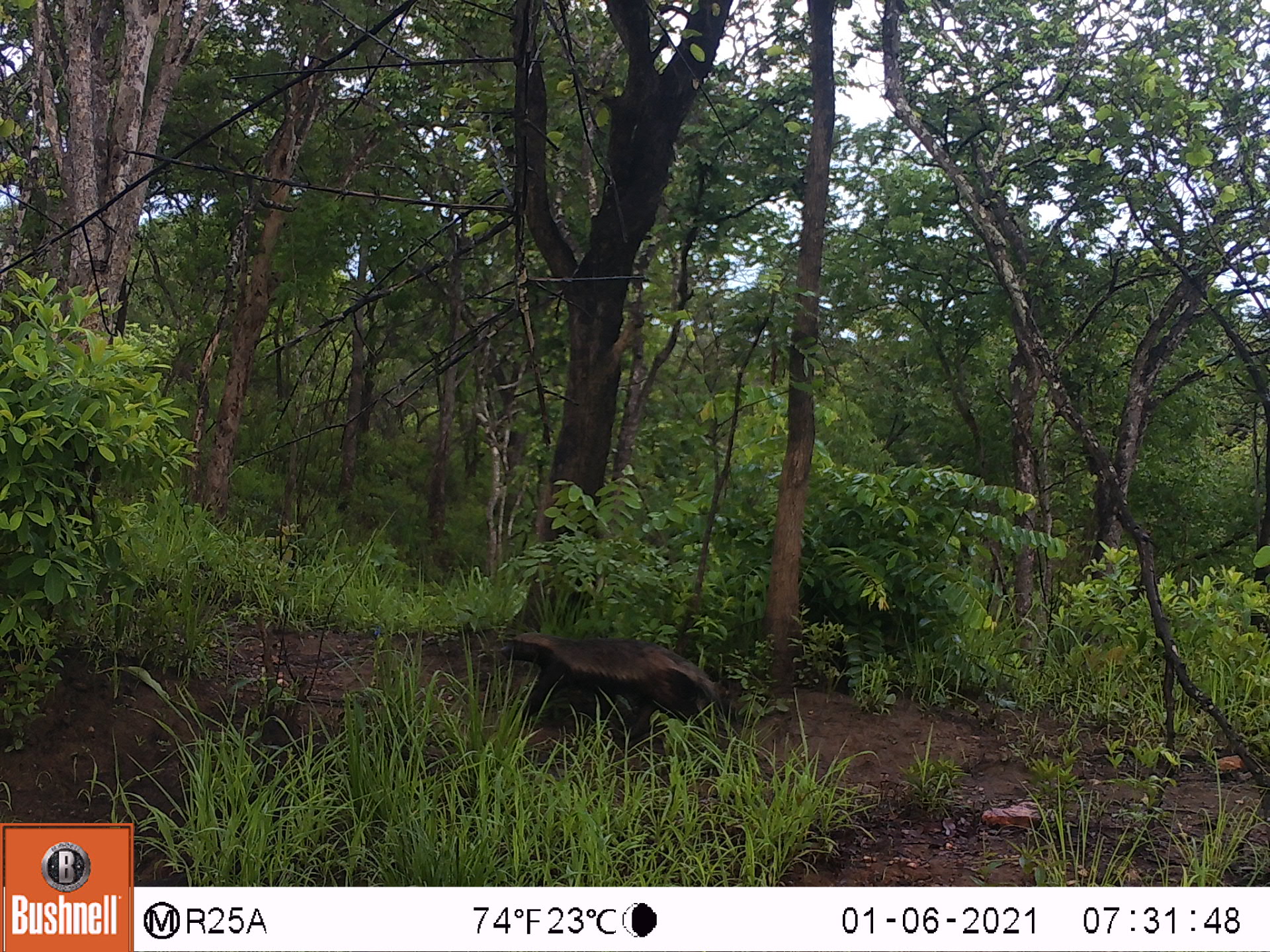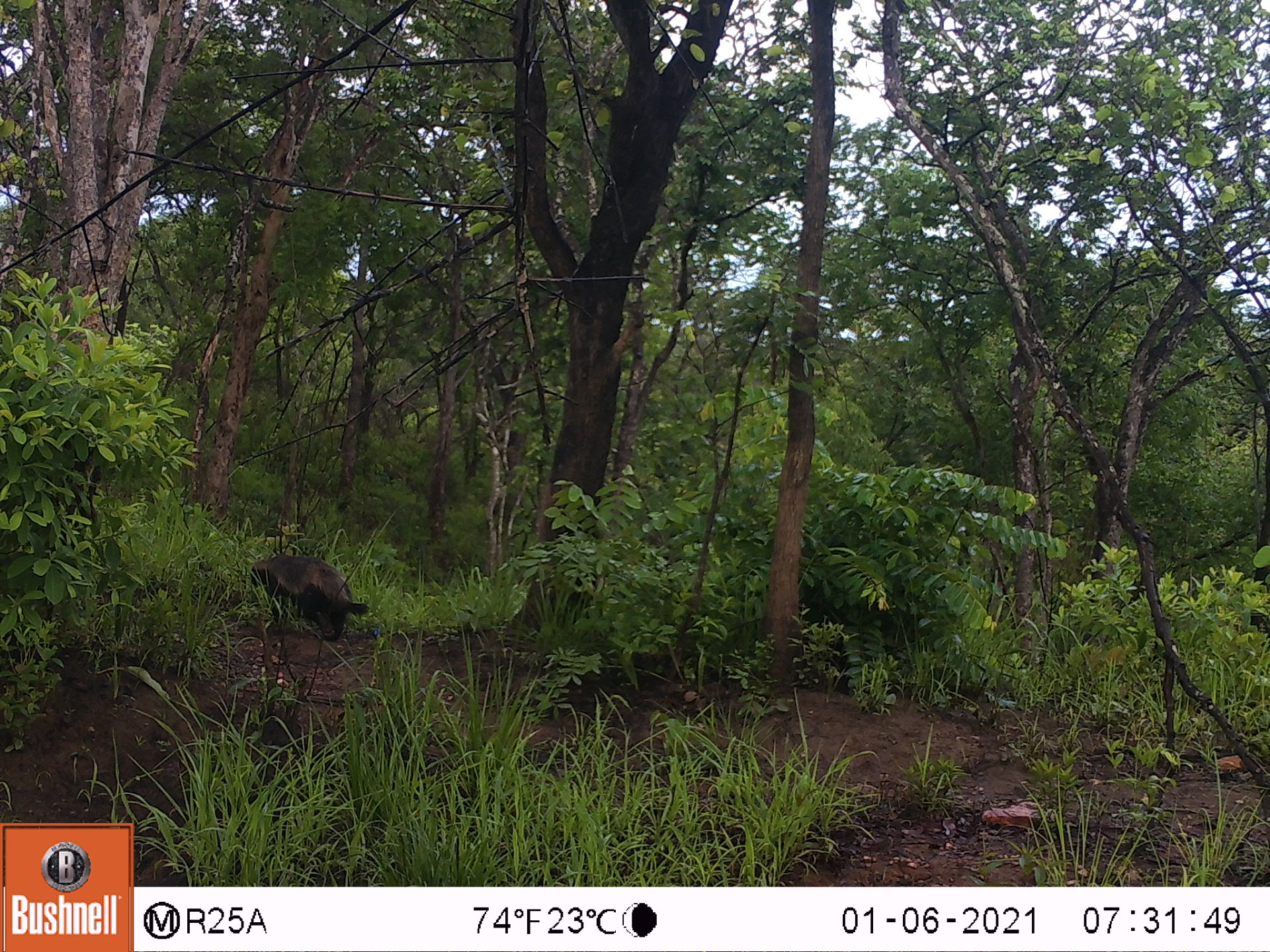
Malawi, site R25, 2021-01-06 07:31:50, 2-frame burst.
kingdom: Animalia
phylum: Chordata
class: Mammalia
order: Carnivora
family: Mustelidae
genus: Mellivora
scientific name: Mellivora capensis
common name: honey badger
Honey badger (Mellivora capensis), count 1.